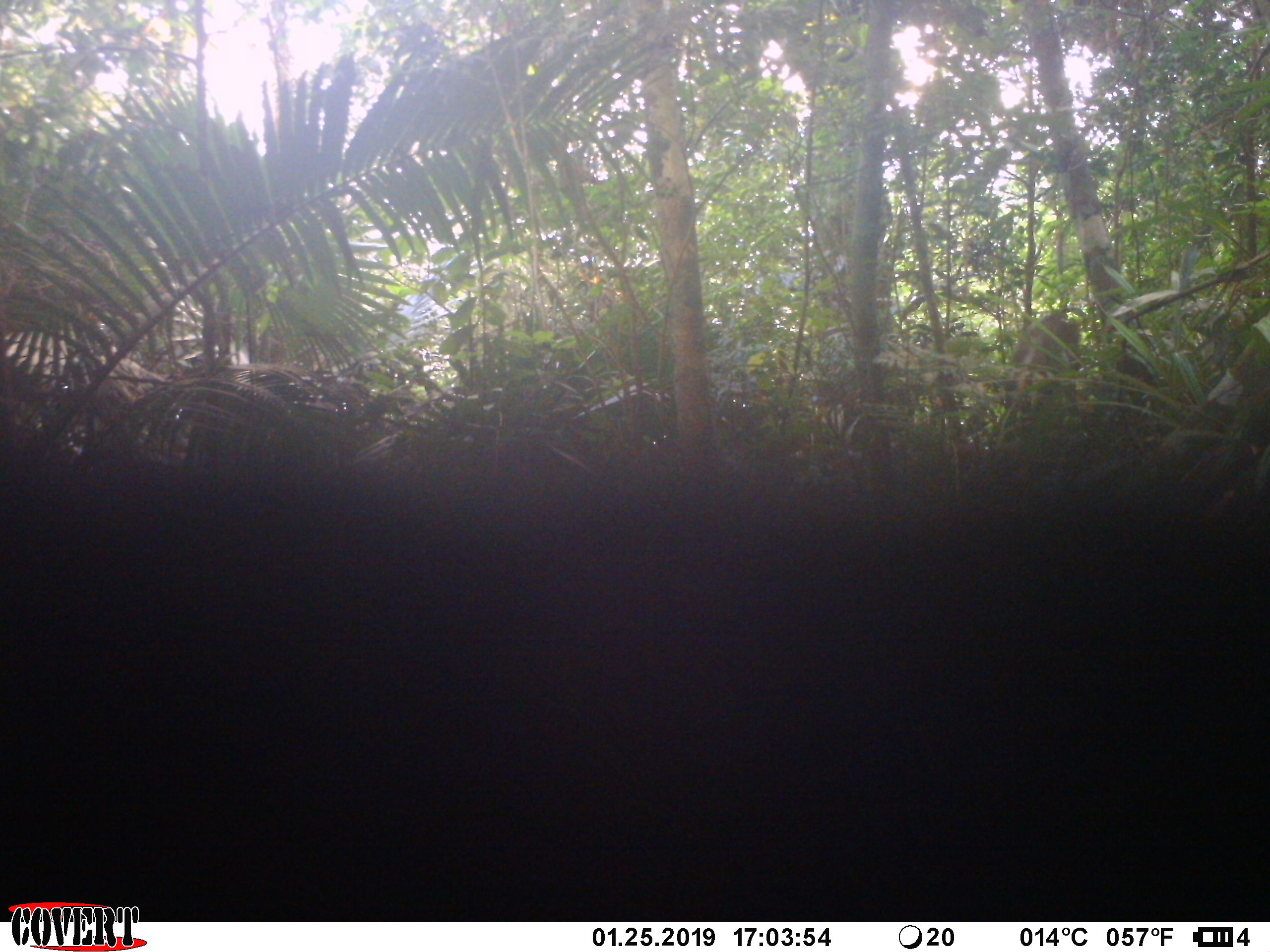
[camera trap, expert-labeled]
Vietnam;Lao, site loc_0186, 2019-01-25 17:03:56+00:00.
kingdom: Animalia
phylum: Chordata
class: Mammalia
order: Primates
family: Cercopithecidae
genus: Macaca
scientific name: Macaca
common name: macaque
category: unidentified macaque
Unidentified macaque (macaque) (Macaca). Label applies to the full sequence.